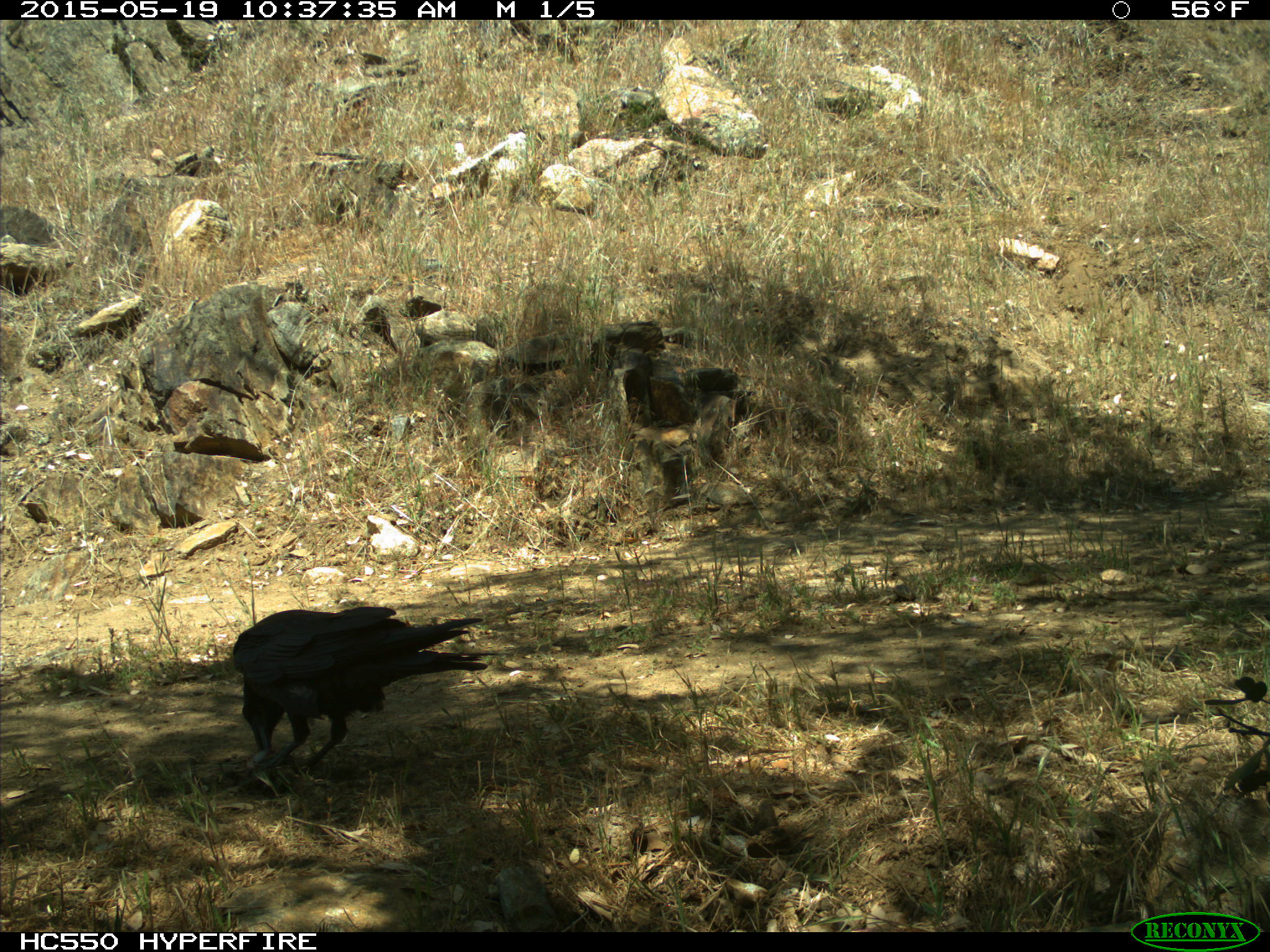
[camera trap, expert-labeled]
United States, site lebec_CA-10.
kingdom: Animalia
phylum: Chordata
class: Aves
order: Passeriformes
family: Corvidae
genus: Corvus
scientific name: Corvus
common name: crows and ravens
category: unidentified corvus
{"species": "unidentified corvus (crows and ravens) (Corvus)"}